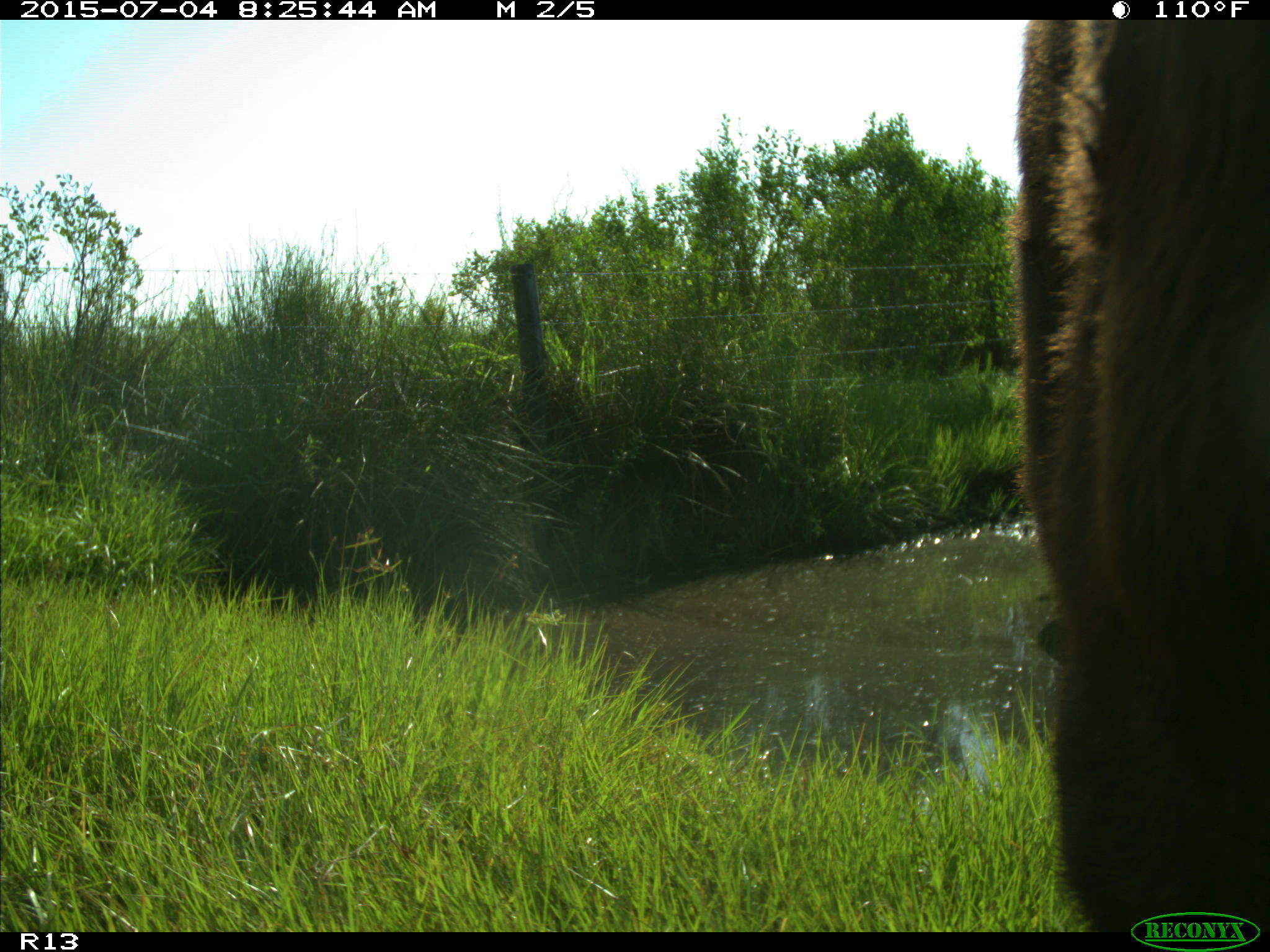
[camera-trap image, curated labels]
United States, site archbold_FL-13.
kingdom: Animalia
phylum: Chordata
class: Mammalia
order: Artiodactyla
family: Bovidae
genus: Bos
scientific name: Bos taurus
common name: domestic cow